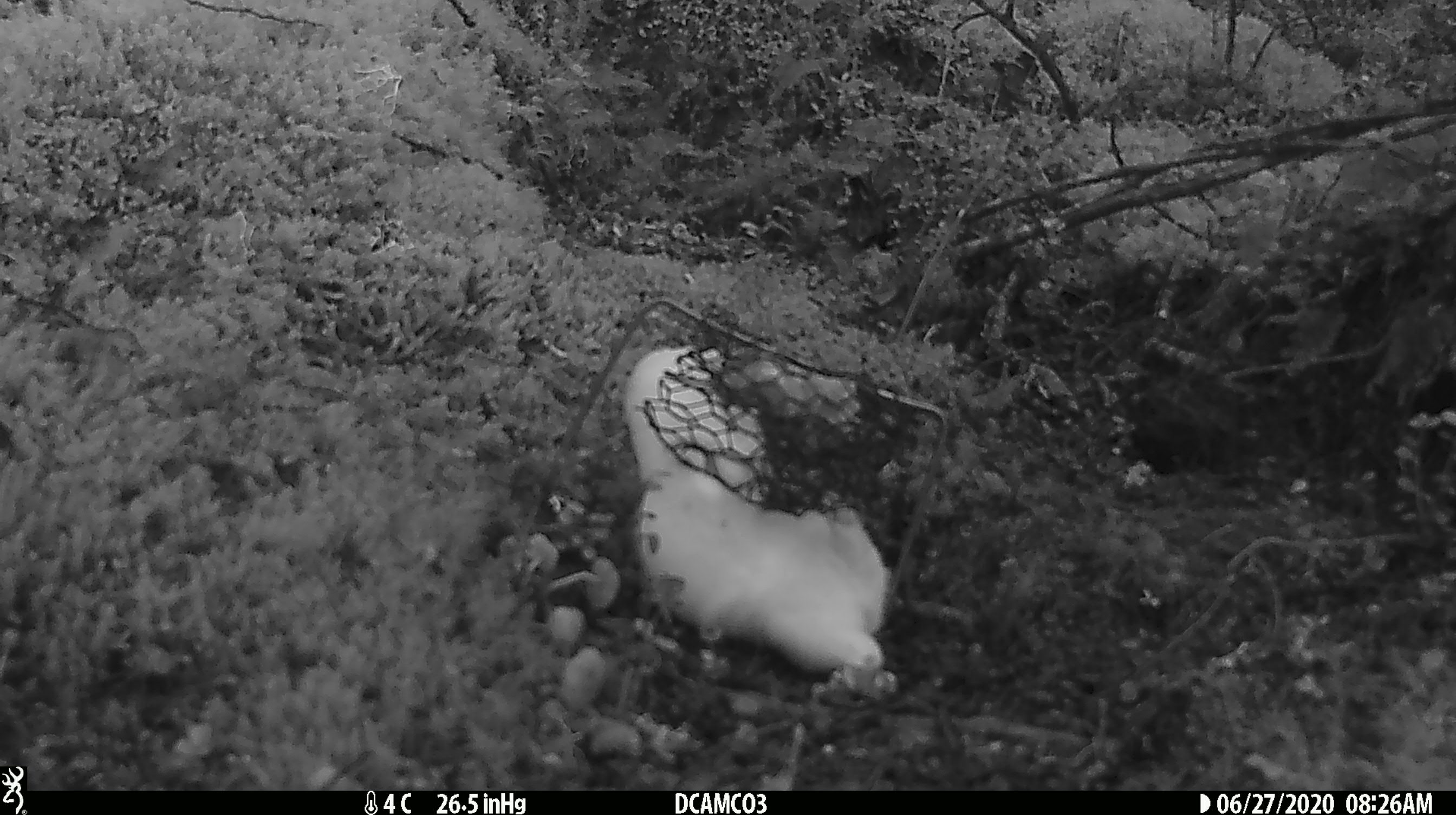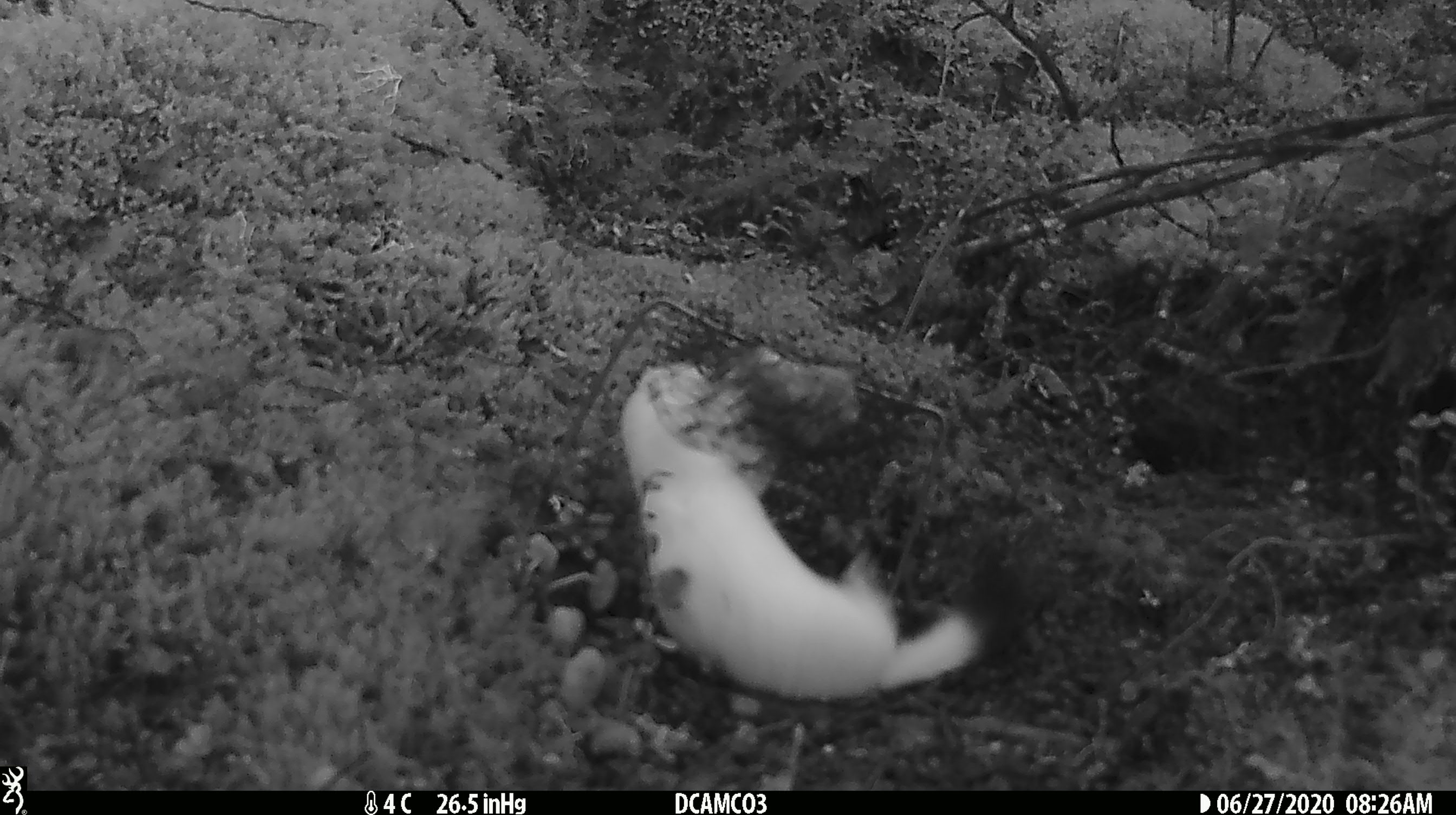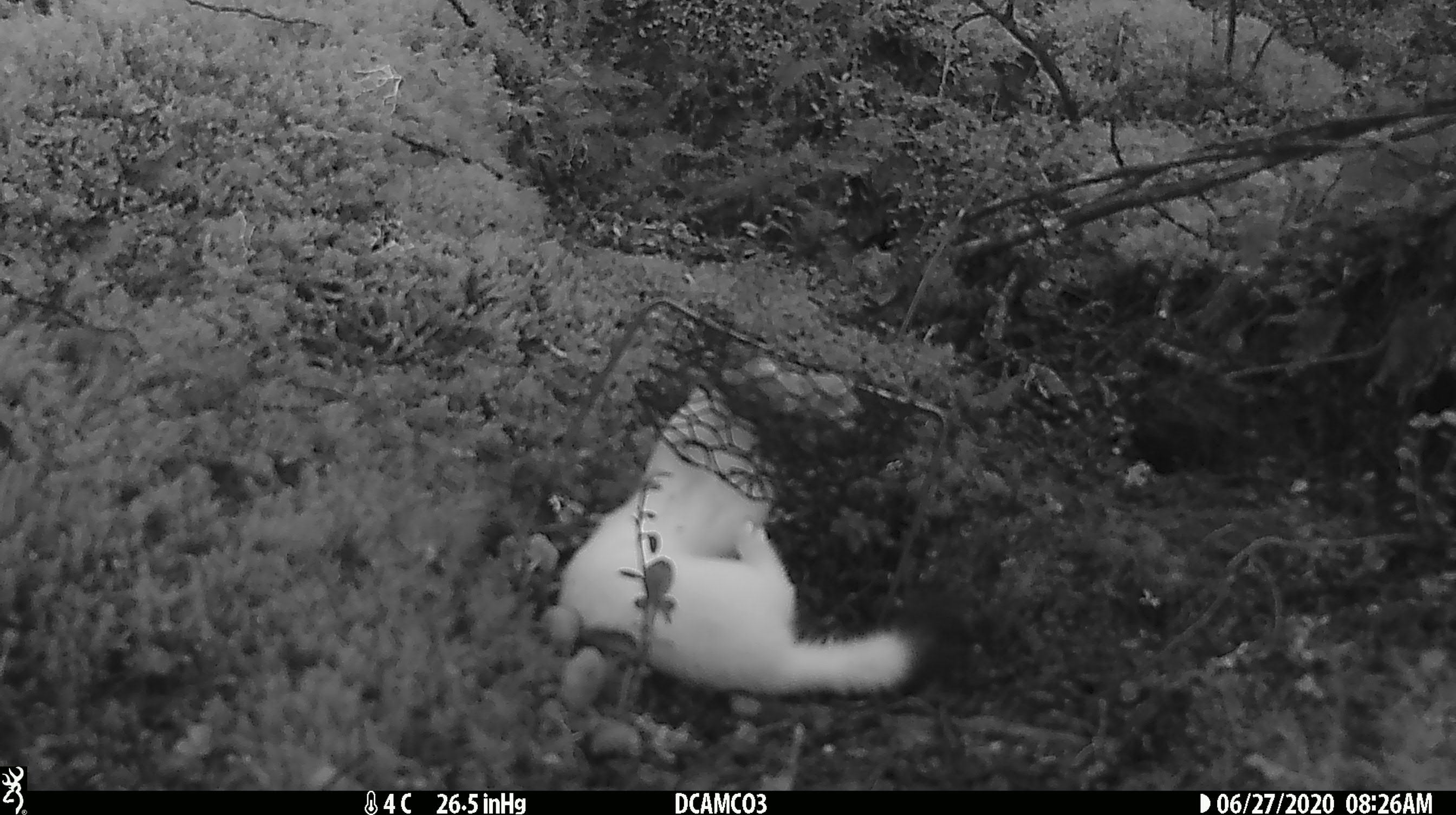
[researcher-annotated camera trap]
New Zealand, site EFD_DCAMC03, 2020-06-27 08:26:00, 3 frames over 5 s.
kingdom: Animalia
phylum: Chordata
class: Mammalia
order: Carnivora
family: Mustelidae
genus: Mustela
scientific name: Mustela erminea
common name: stoat